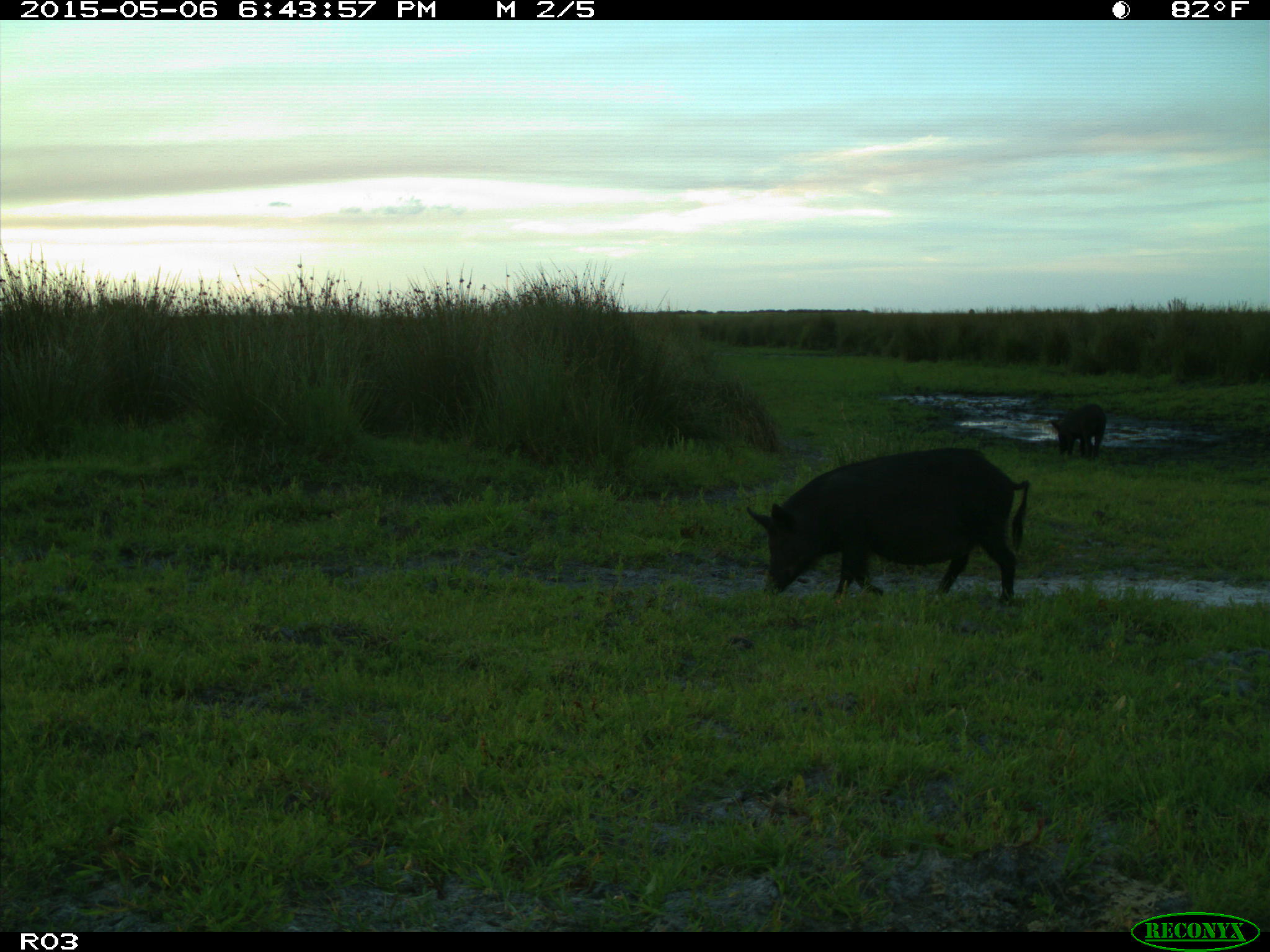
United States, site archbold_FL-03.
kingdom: Animalia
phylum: Chordata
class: Mammalia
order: Artiodactyla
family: Suidae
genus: Sus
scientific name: Sus scrofa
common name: wild boar